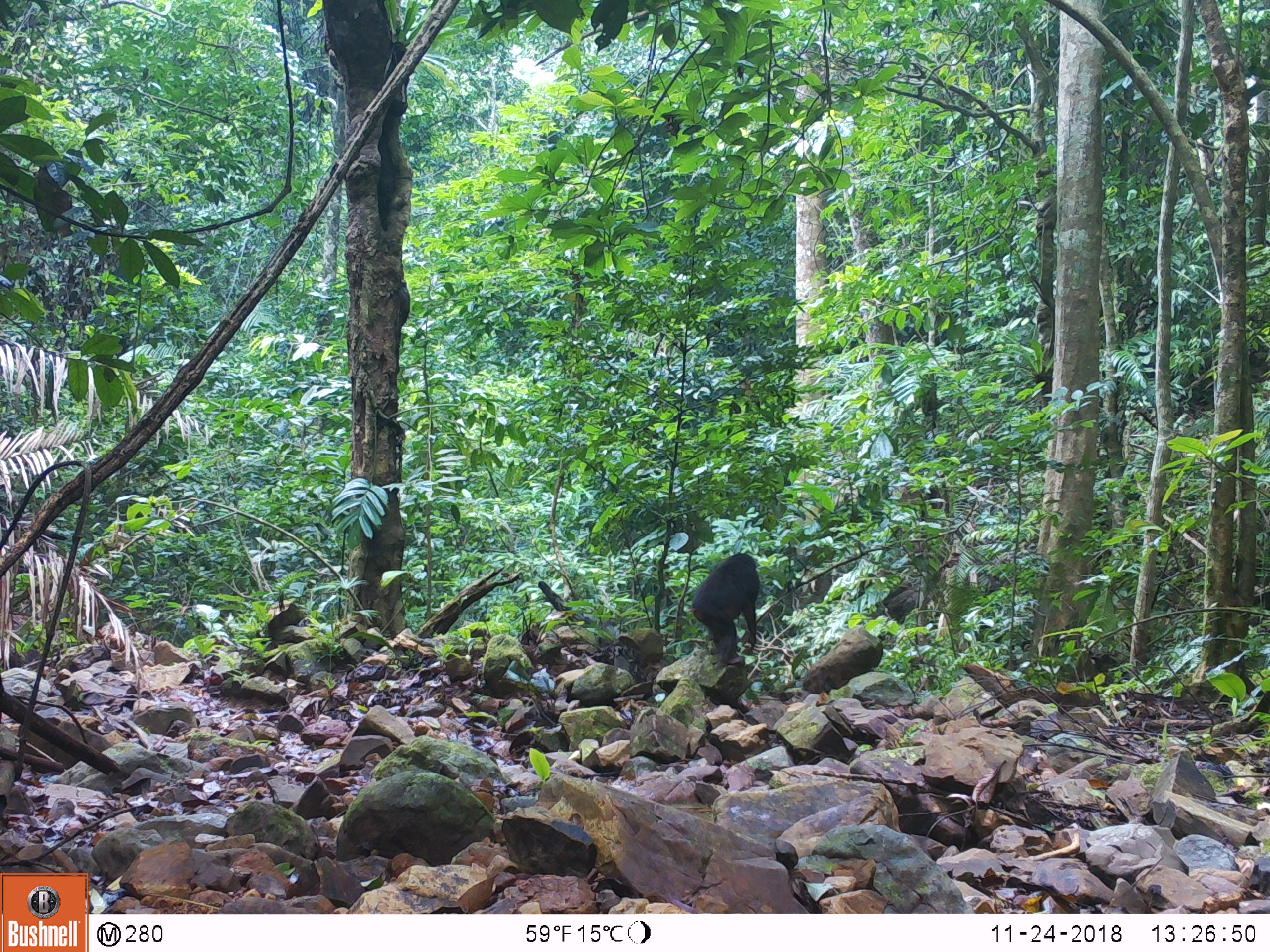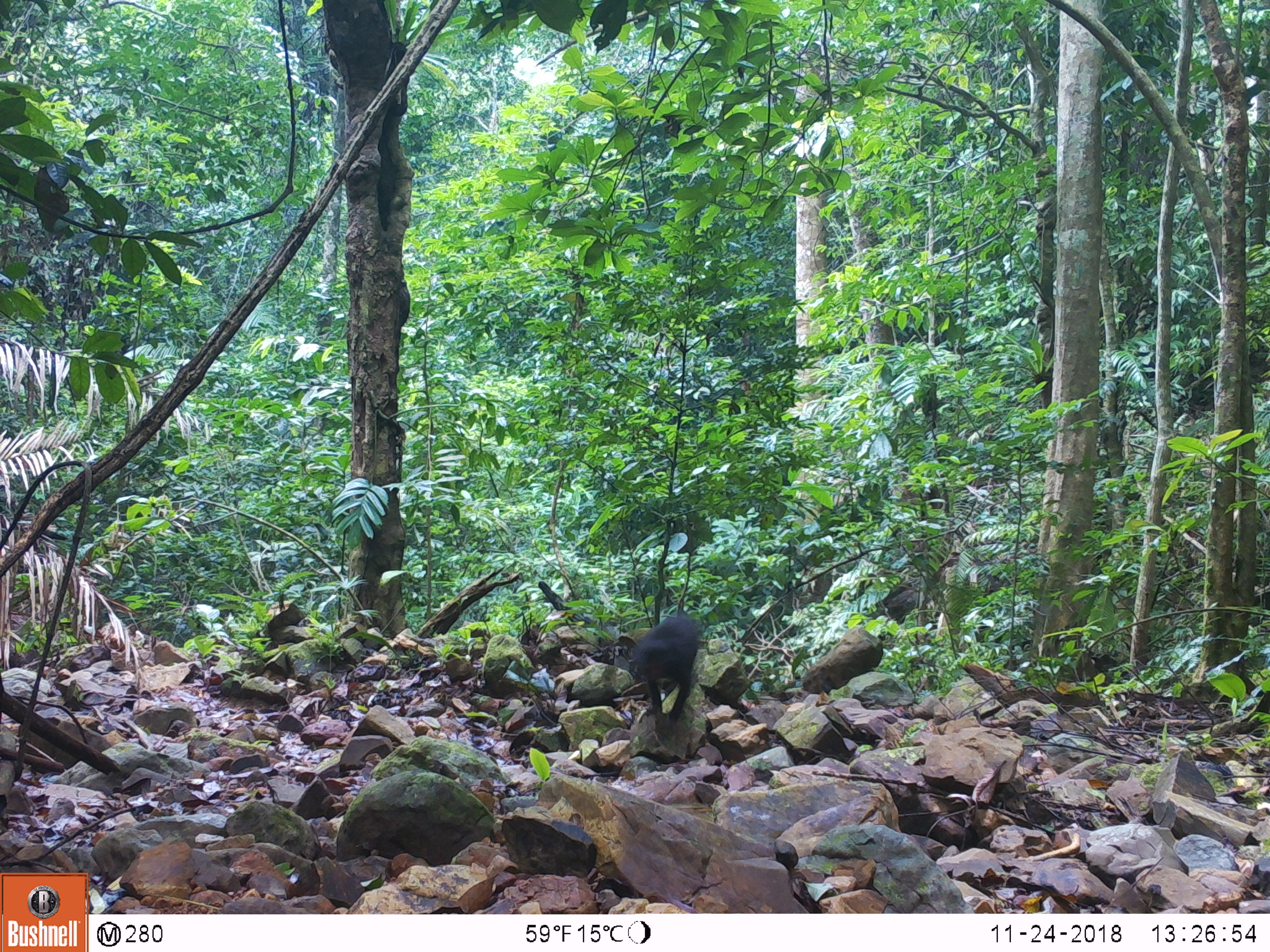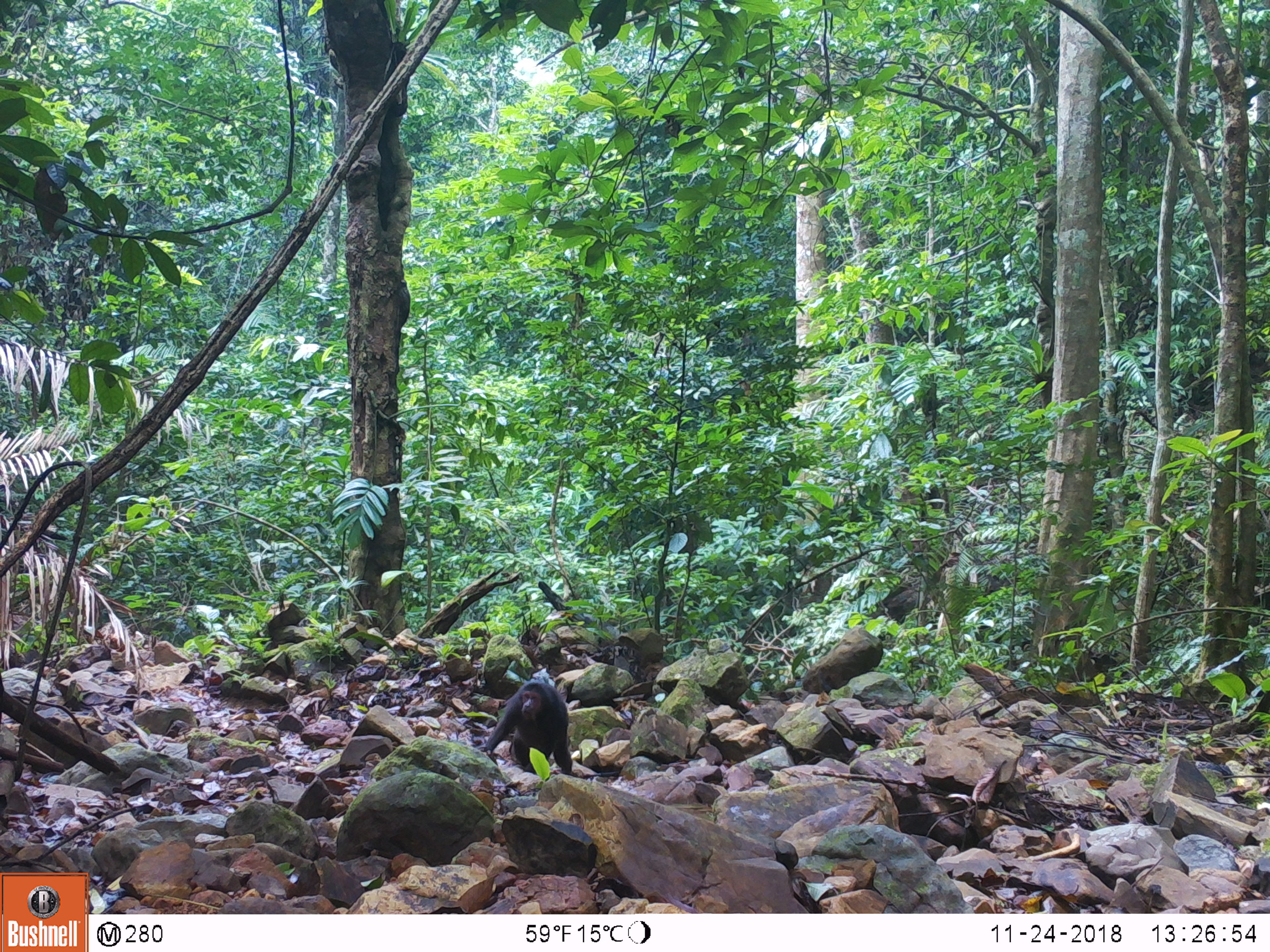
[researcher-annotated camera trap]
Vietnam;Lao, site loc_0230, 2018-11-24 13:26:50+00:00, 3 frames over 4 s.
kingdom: Animalia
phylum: Chordata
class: Mammalia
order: Primates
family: Cercopithecidae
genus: Macaca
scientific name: Macaca arctoides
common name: stump-tailed macaque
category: stump tailed macaque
Stump tailed macaque (stump-tailed macaque) (Macaca arctoides). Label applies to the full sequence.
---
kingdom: Animalia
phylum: Chordata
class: Mammalia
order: Artiodactyla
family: Cervidae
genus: Muntiacus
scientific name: Muntiacus vuquangensis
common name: large-antlered muntjac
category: large antlered muntjac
Large antlered muntjac (large-antlered muntjac) (Muntiacus vuquangensis). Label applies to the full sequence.